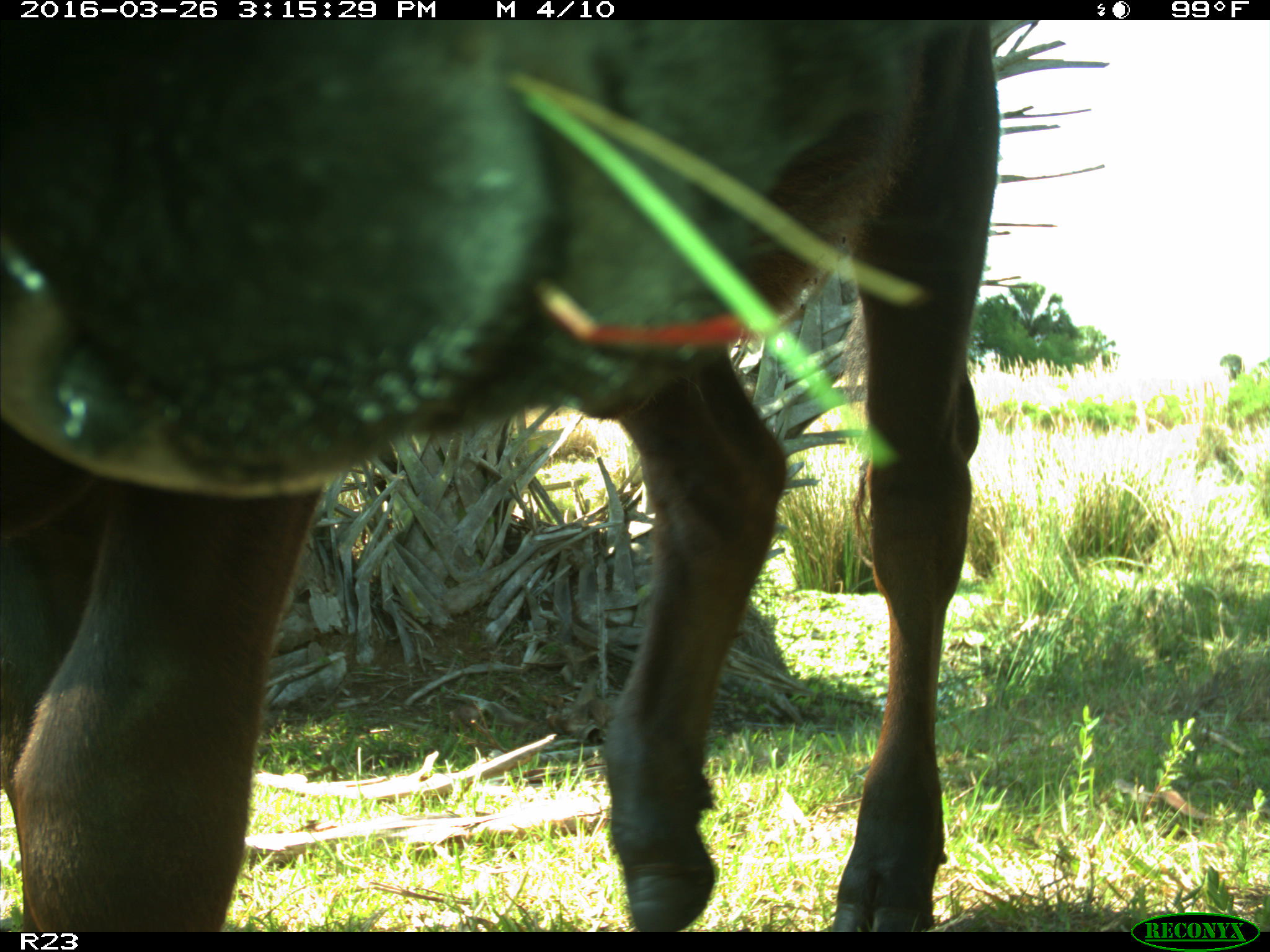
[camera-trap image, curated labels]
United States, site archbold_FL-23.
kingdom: Animalia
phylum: Chordata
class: Mammalia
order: Artiodactyla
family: Bovidae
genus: Bos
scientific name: Bos taurus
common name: domestic cow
Bos taurus (domestic cow).